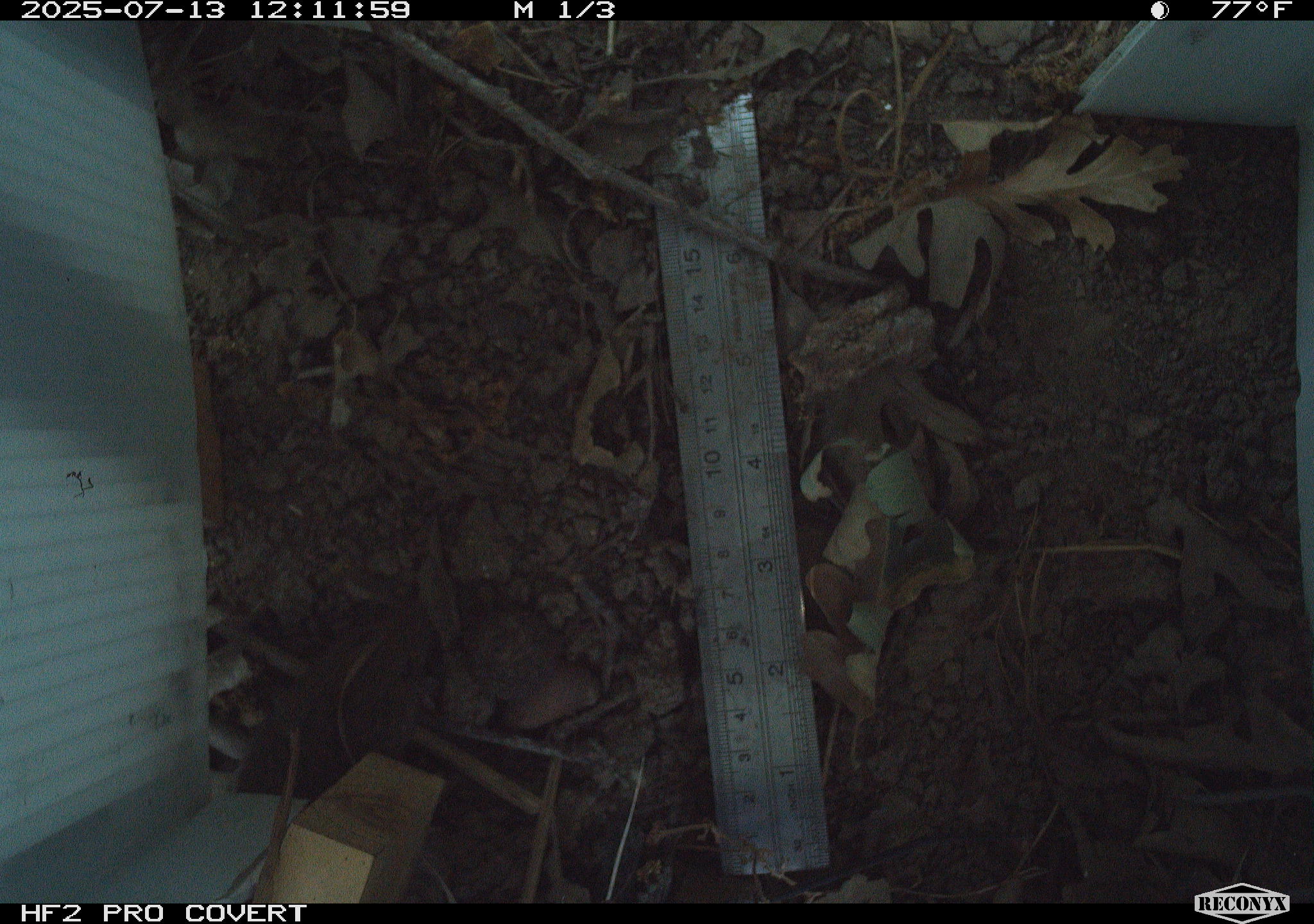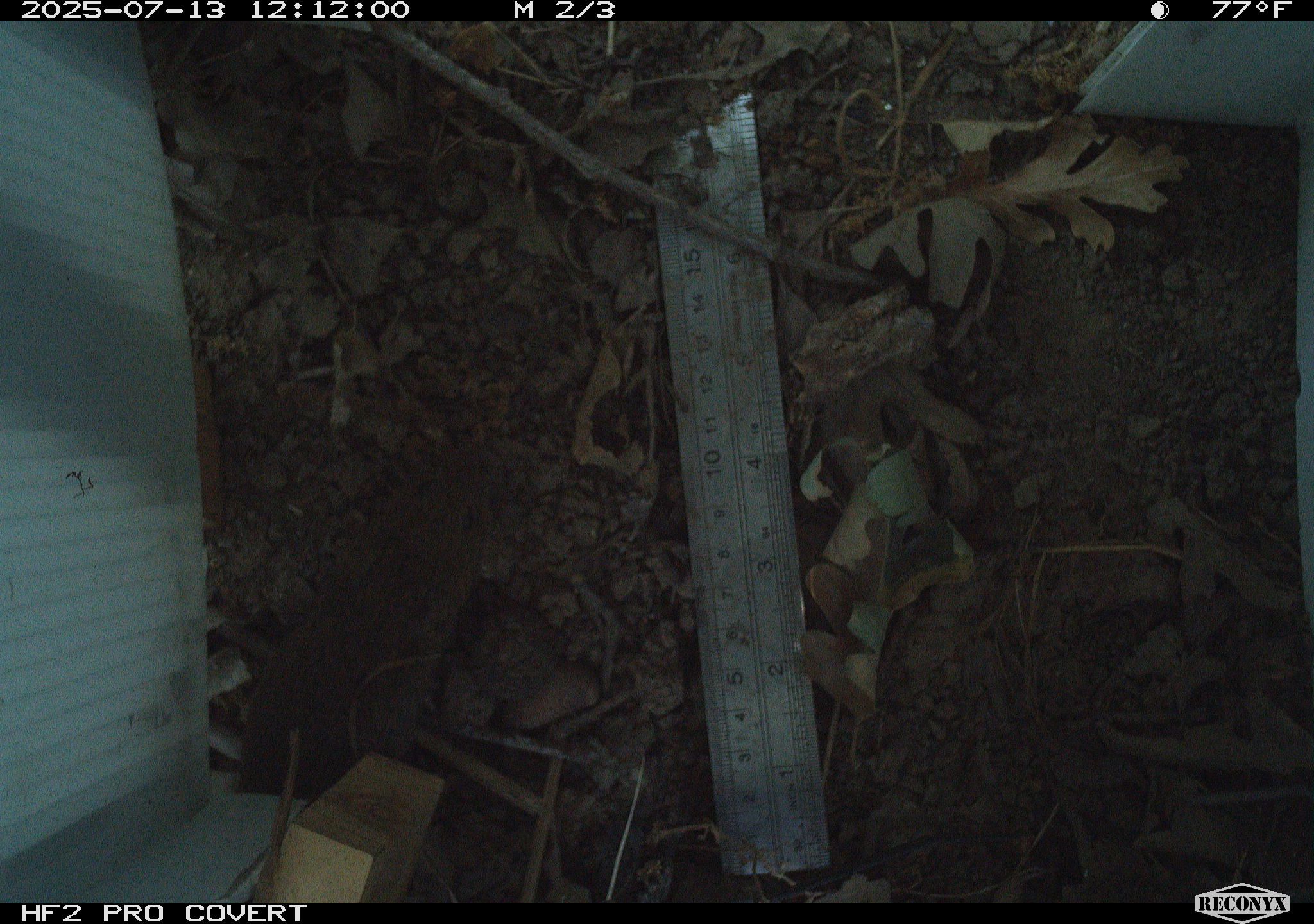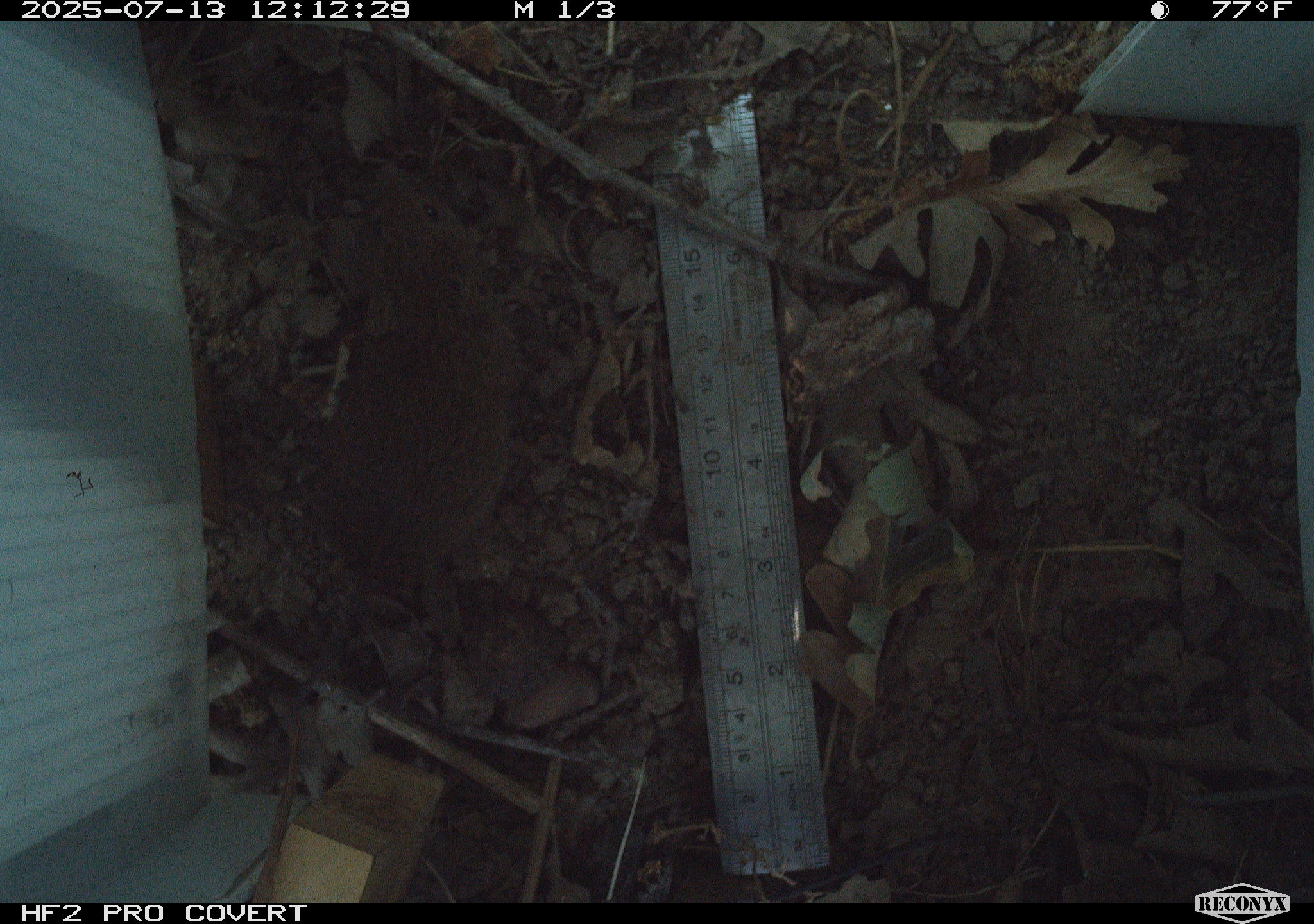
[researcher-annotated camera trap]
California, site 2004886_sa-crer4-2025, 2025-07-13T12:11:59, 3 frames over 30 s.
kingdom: Animalia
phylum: Chordata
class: Mammalia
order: Rodentia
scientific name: Rodentia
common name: rodent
Rodent (Rodentia).